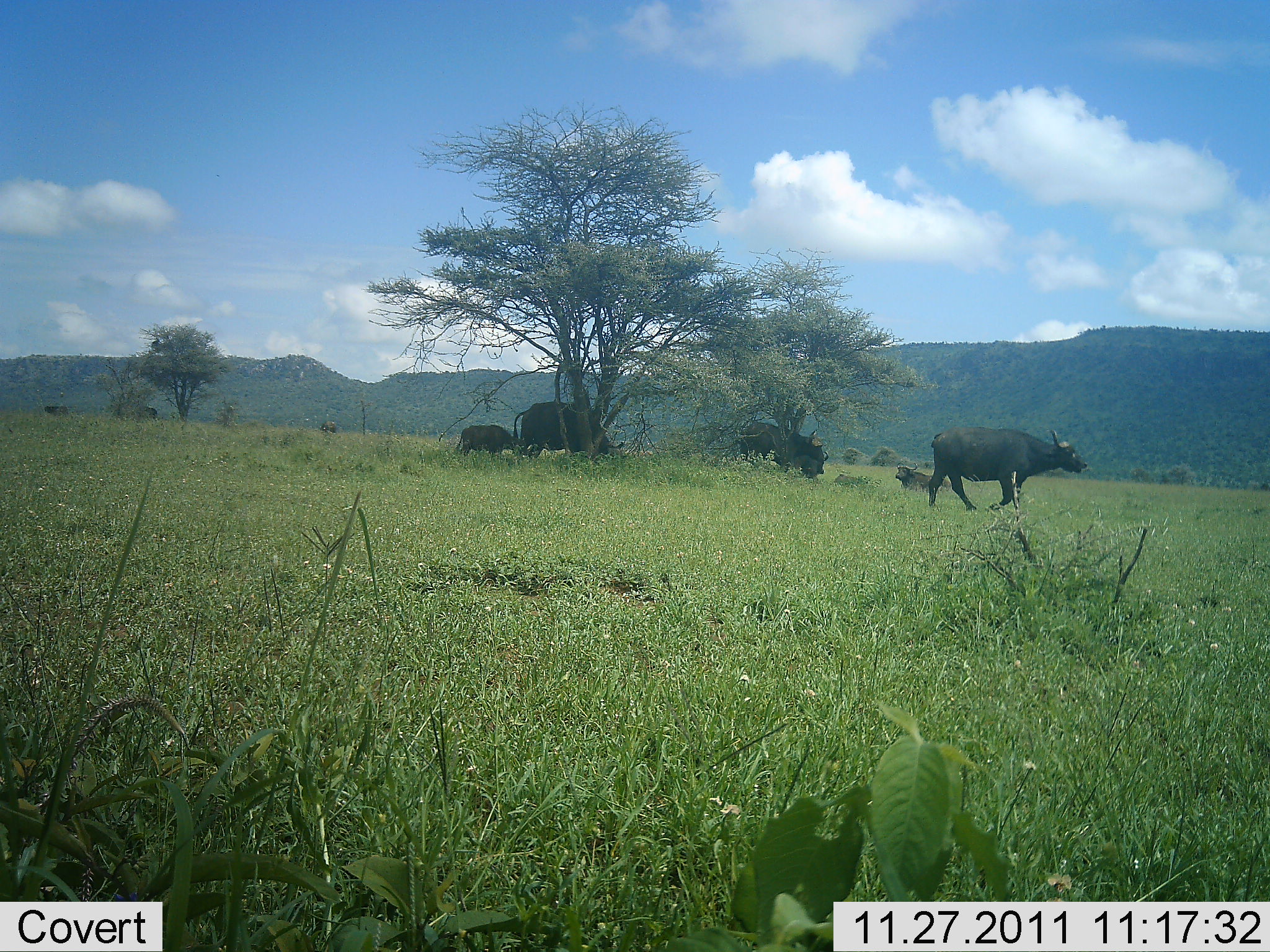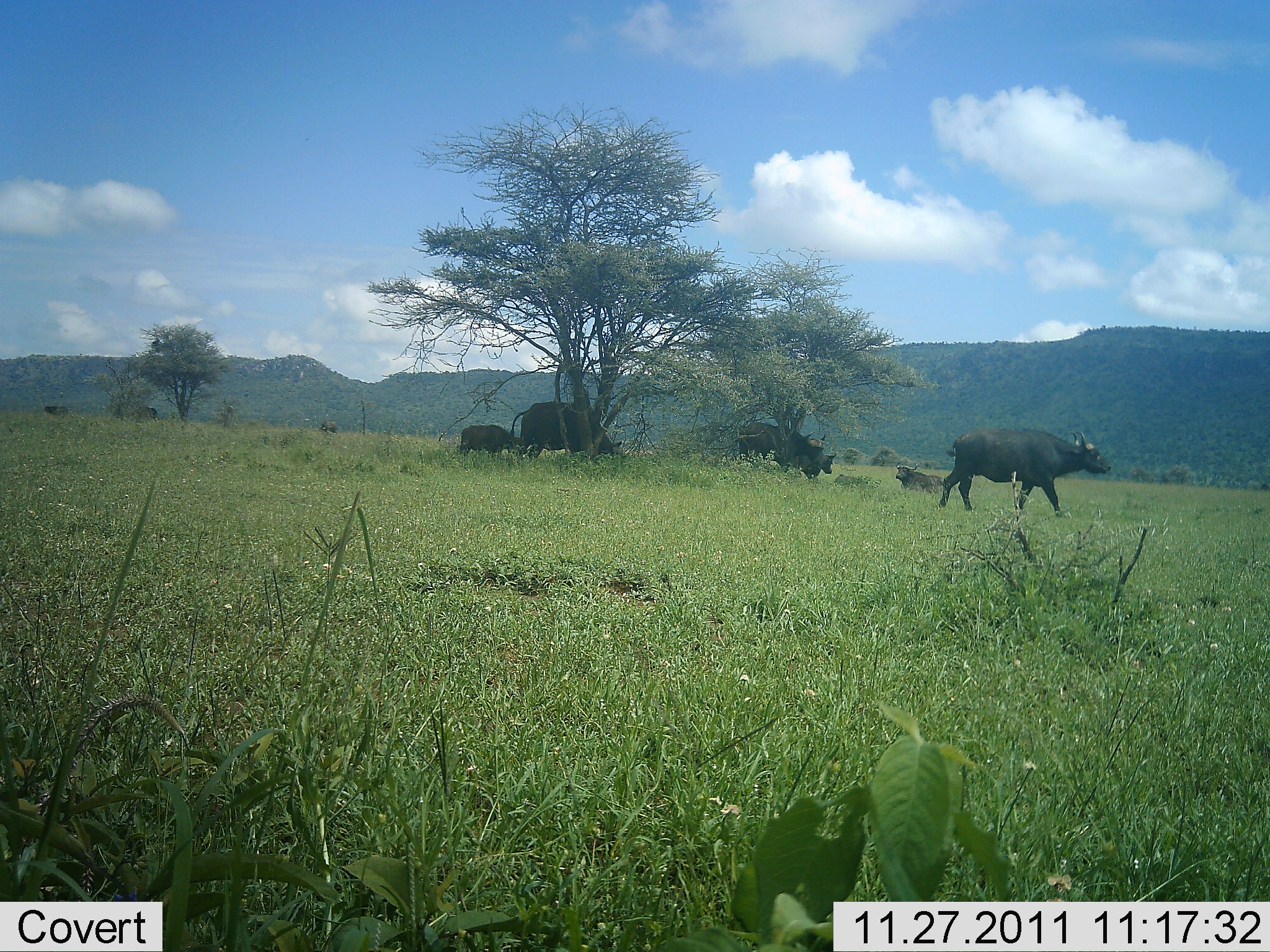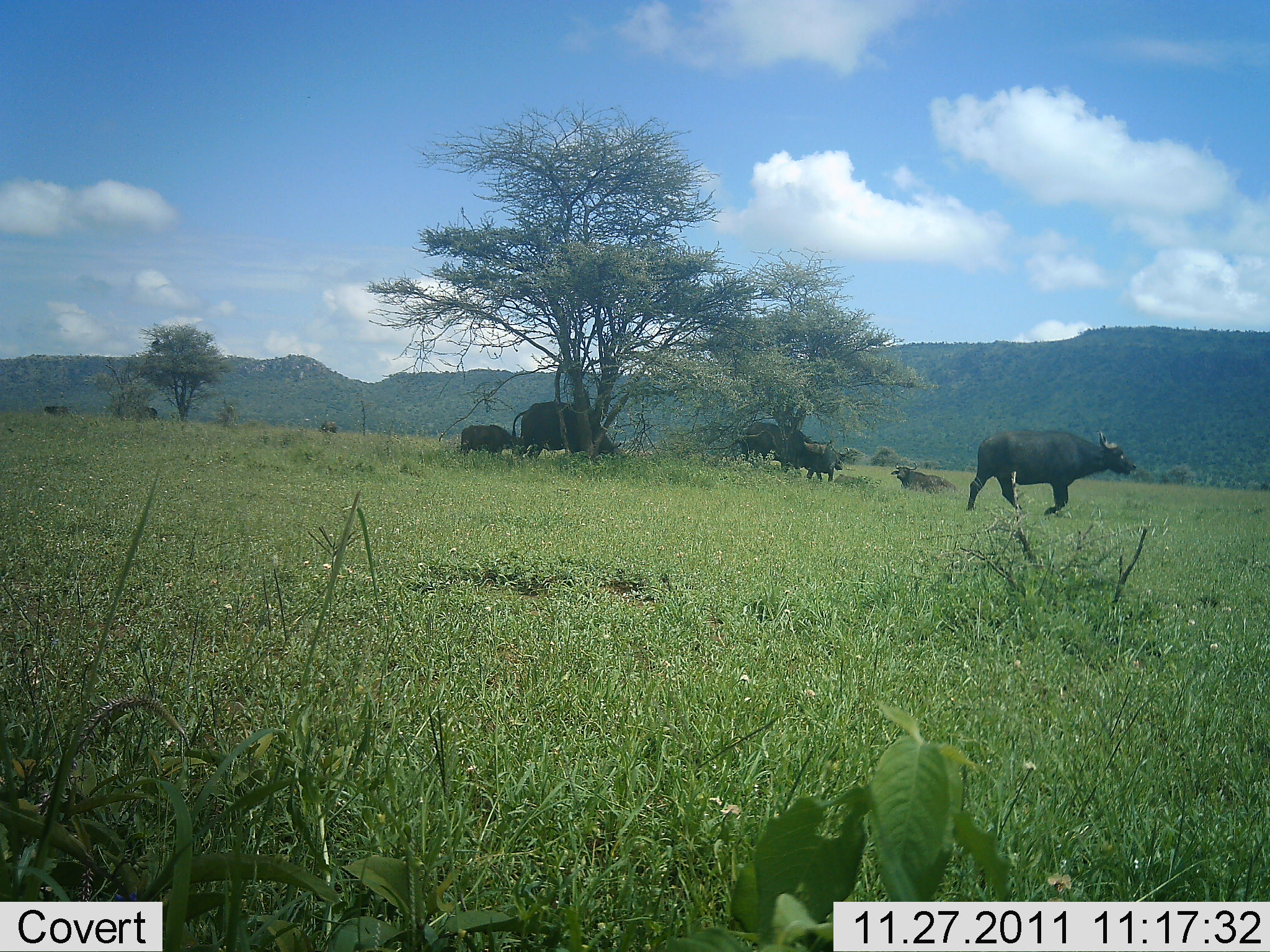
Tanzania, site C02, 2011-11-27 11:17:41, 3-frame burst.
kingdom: Animalia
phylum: Chordata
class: Mammalia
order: Artiodactyla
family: Bovidae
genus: Syncerus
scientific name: Syncerus caffer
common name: cape buffalo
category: buffalo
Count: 6.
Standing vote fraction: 31%.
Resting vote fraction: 62%.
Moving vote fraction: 69%.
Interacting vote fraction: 0%.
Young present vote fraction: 38%.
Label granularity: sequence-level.